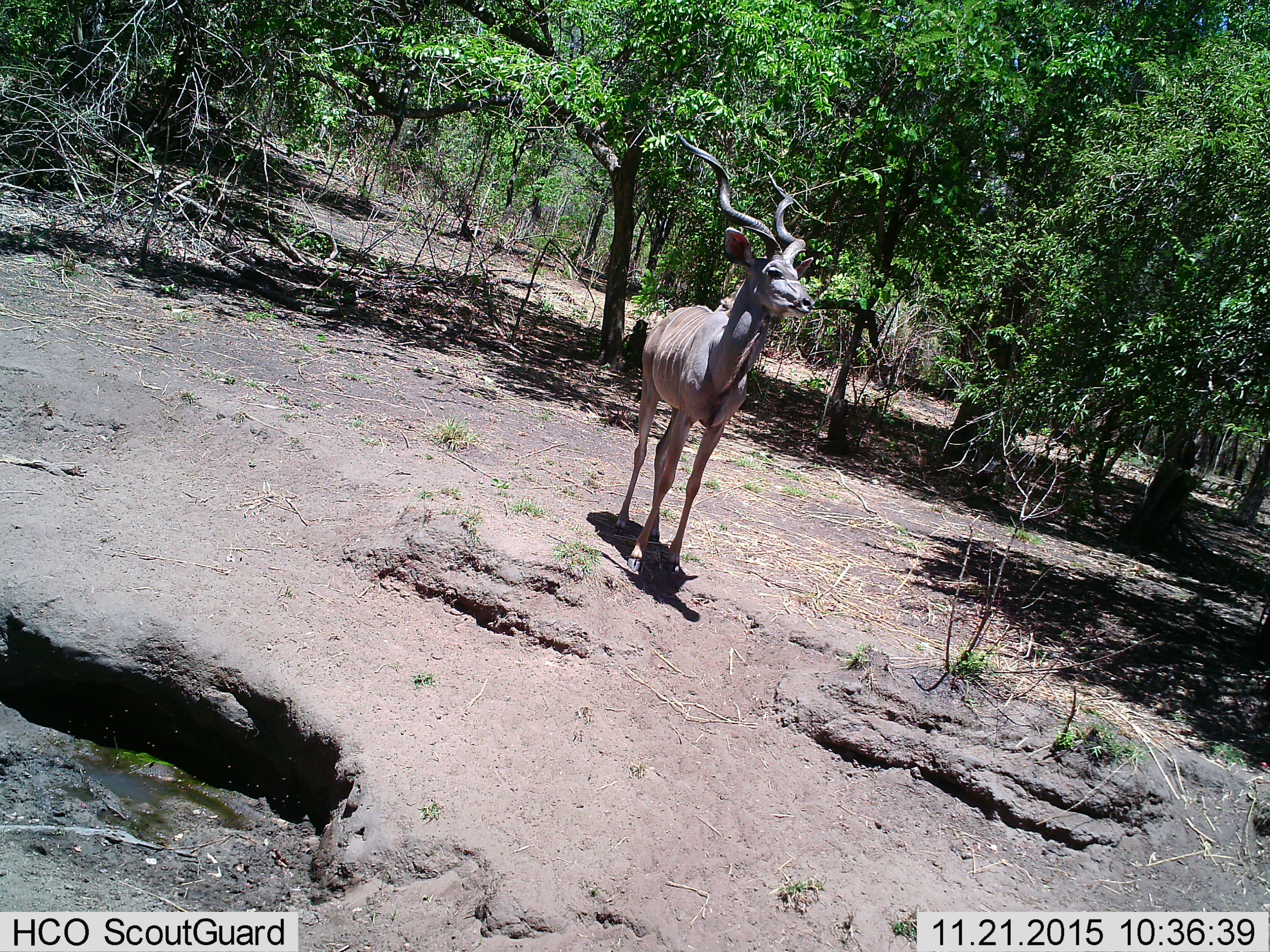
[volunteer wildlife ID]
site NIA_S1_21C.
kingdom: Animalia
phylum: Chordata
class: Mammalia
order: Artiodactyla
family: Bovidae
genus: Tragelaphus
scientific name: Tragelaphus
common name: kudu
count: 1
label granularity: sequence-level